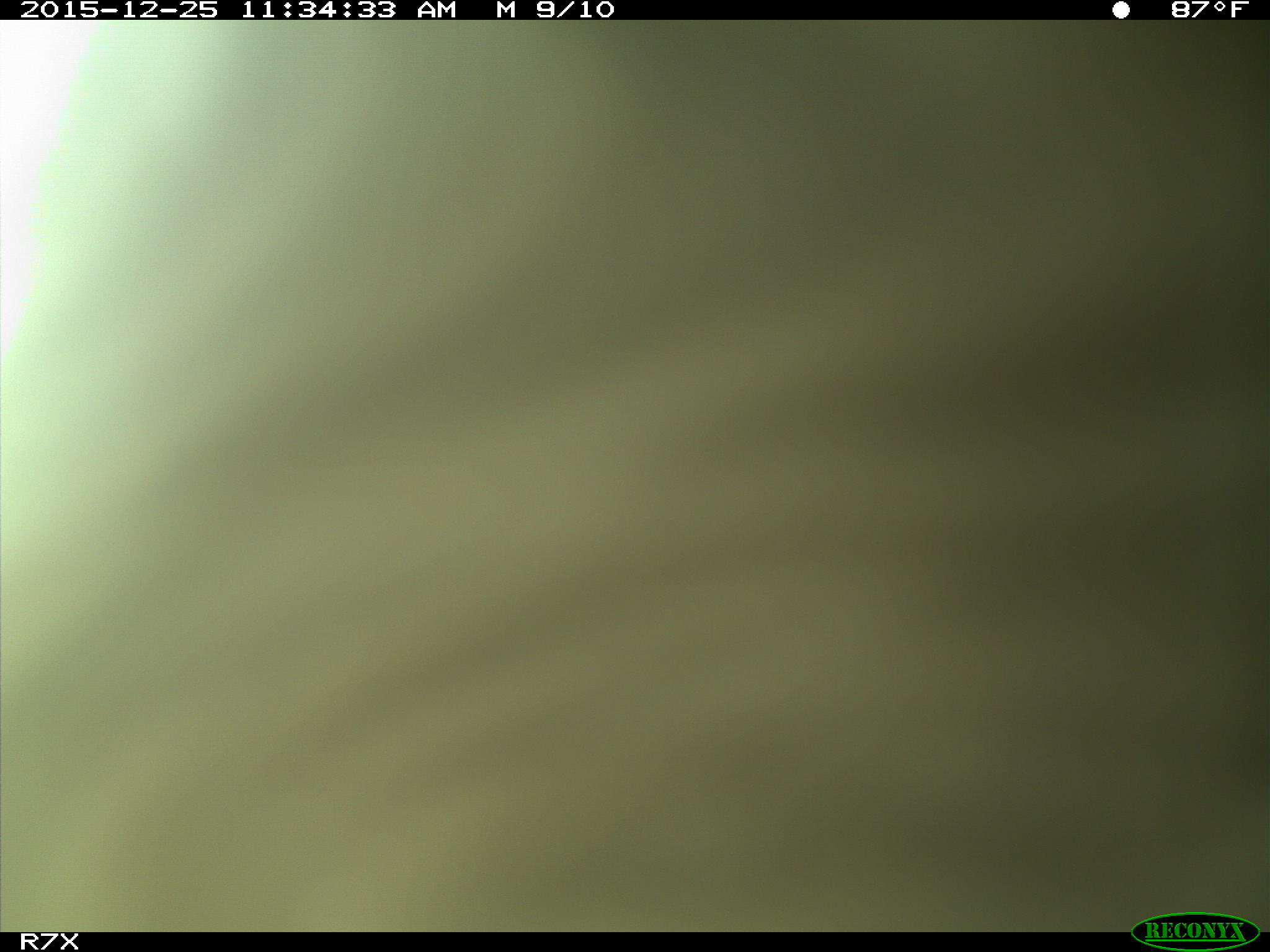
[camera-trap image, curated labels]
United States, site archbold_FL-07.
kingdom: Animalia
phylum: Chordata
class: Mammalia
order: Artiodactyla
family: Bovidae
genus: Bos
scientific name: Bos taurus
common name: domestic cow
Bos taurus (domestic cow).